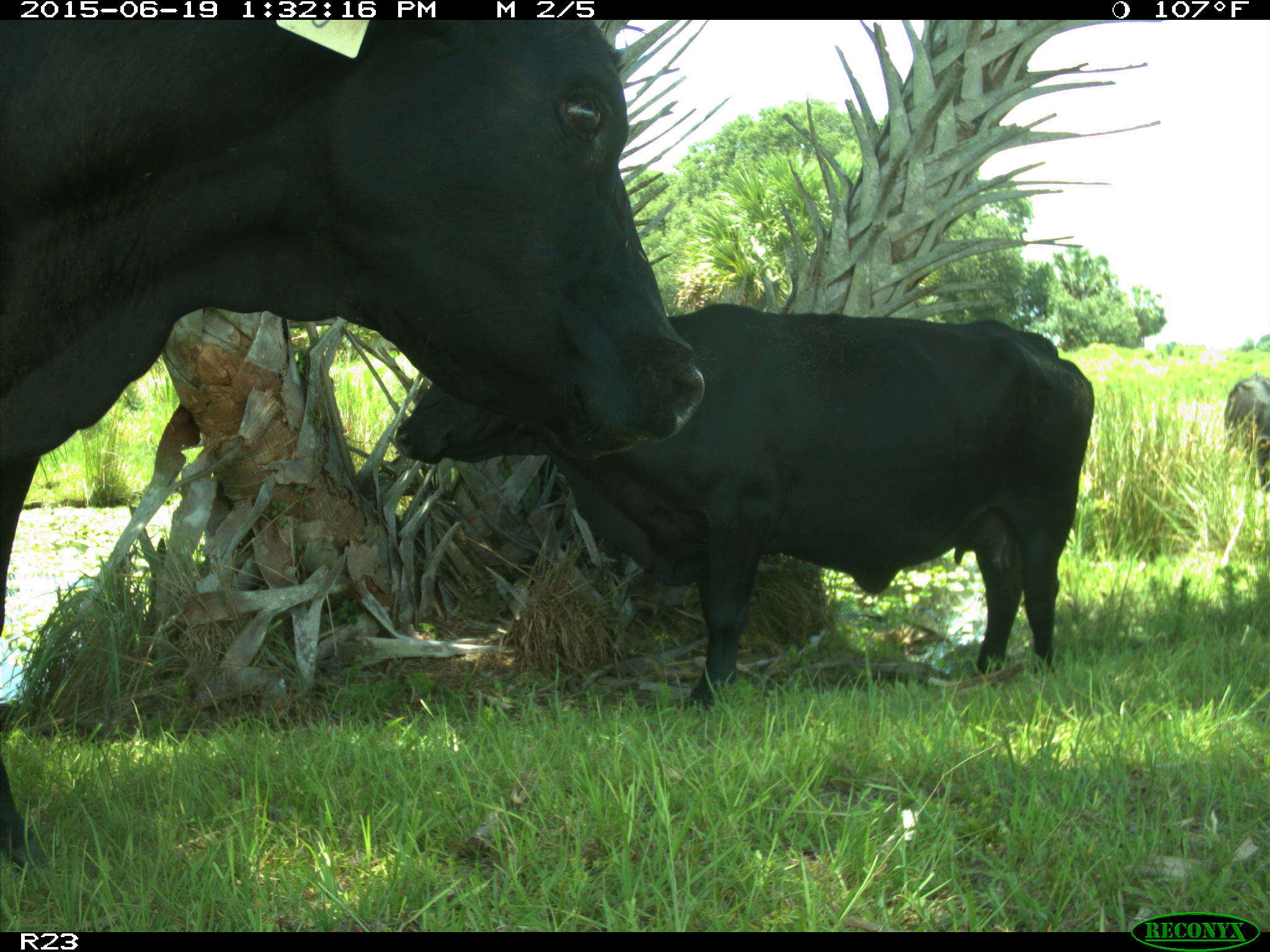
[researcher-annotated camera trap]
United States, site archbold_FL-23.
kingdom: Animalia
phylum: Chordata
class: Mammalia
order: Artiodactyla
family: Suidae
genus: Sus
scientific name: Sus scrofa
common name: wild boar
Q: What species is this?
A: Sus scrofa (wild boar).